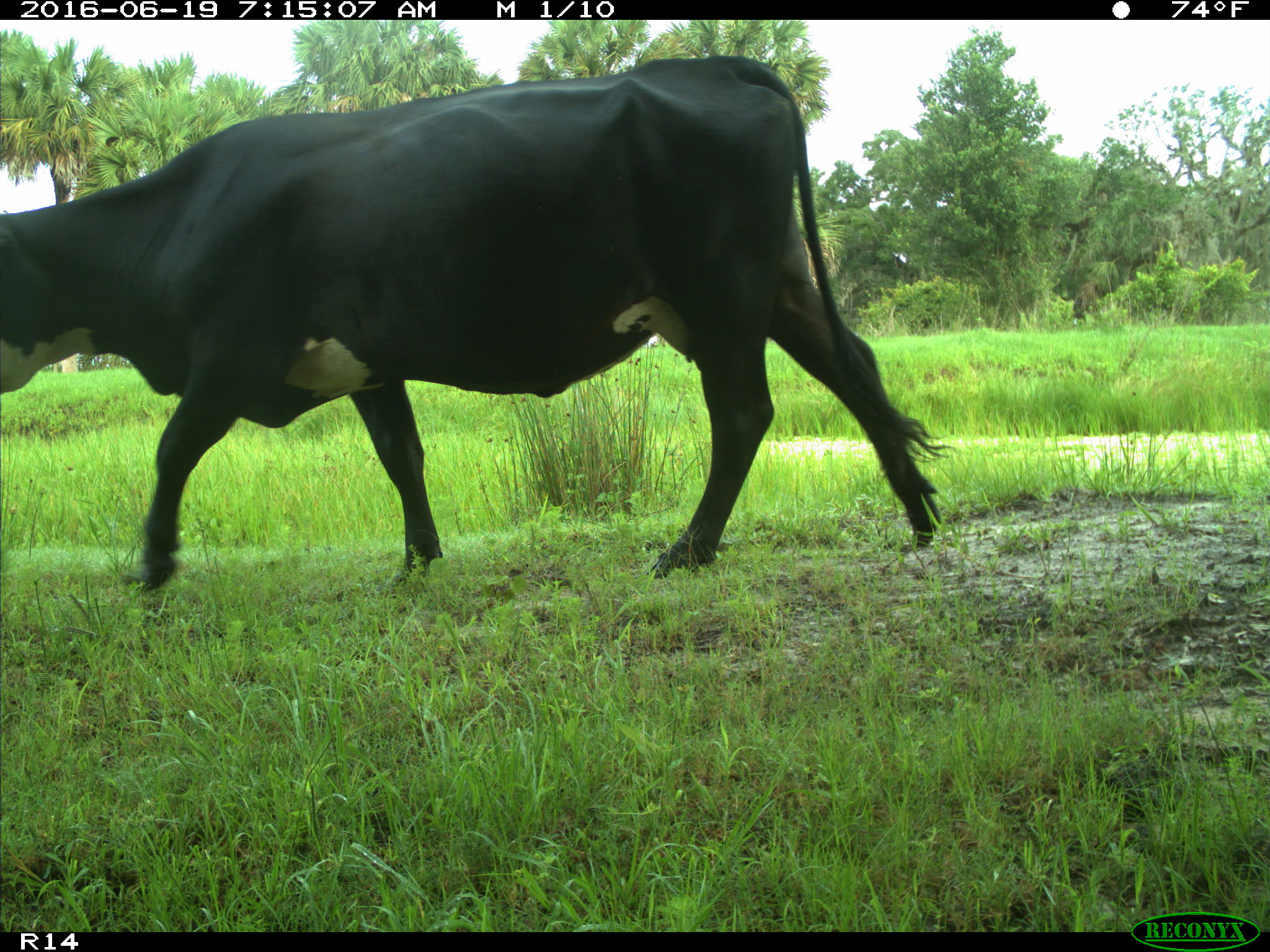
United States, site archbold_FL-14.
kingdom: Animalia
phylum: Chordata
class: Mammalia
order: Artiodactyla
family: Bovidae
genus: Bos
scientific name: Bos taurus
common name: domestic cow